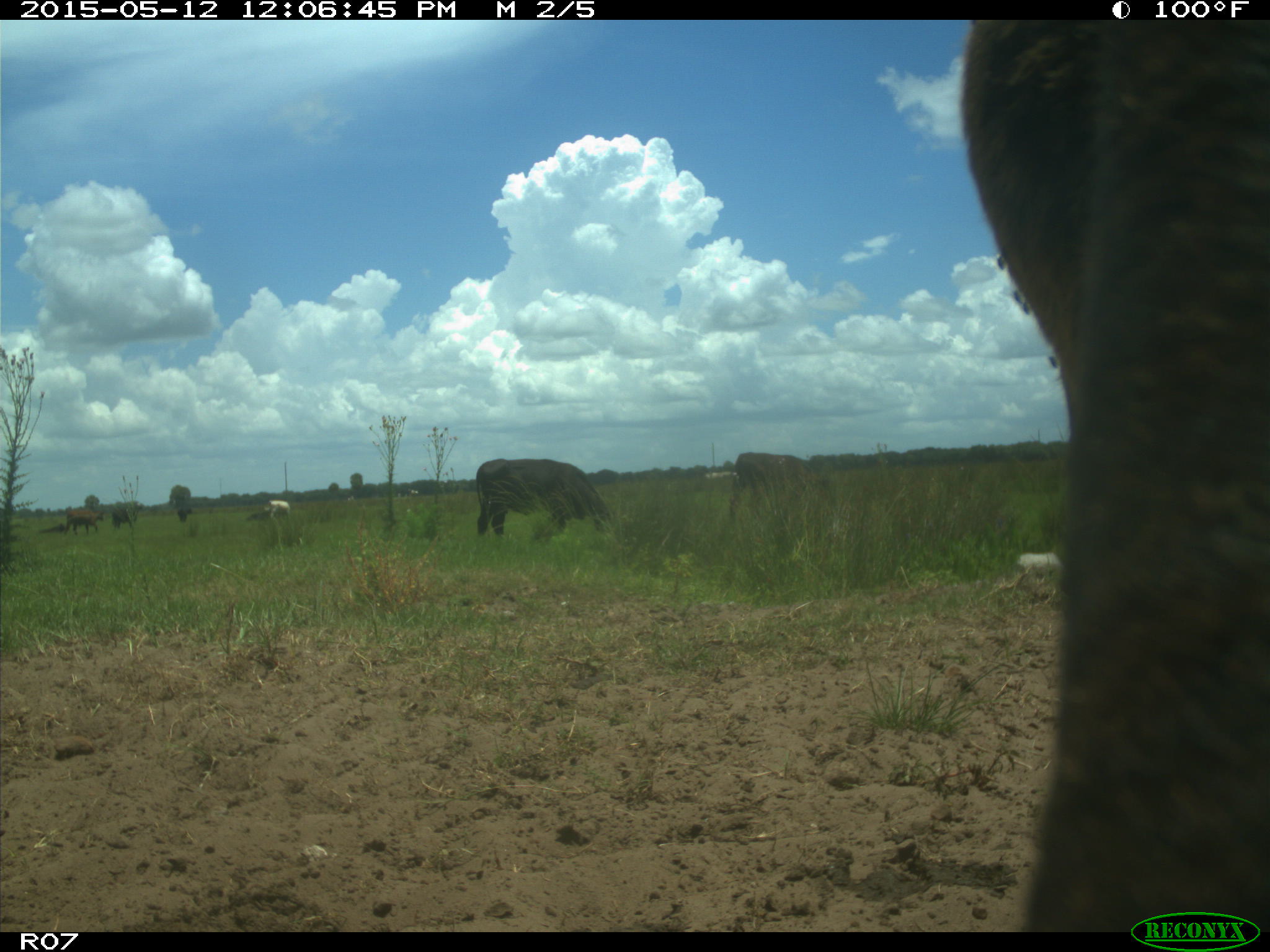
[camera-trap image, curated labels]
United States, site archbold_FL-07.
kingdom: Animalia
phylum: Chordata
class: Mammalia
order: Artiodactyla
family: Bovidae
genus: Bos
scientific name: Bos taurus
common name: domestic cow